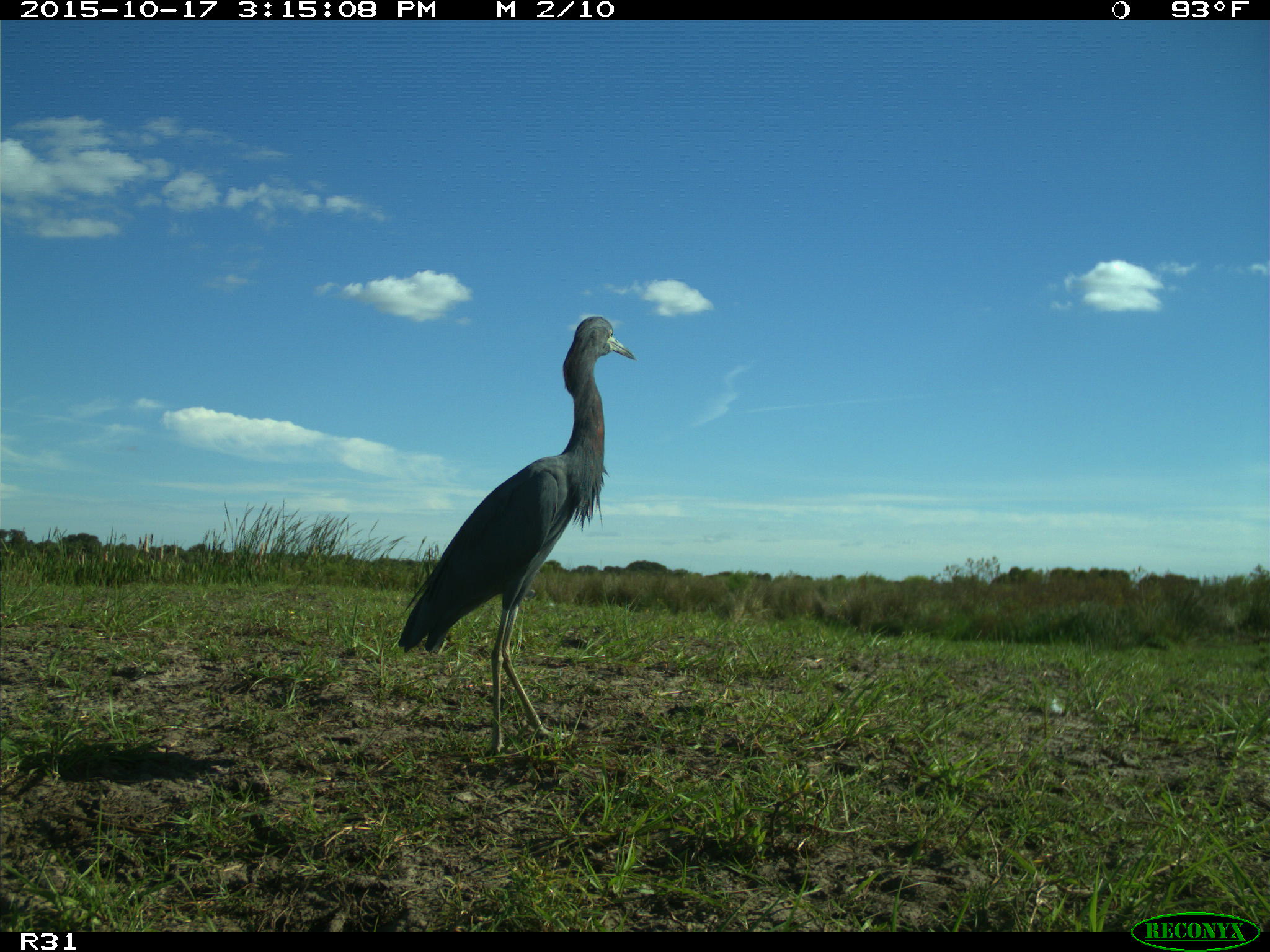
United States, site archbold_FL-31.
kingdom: Animalia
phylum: Chordata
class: Aves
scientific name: Aves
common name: birds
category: unidentified bird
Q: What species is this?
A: Unidentified bird (birds) (Aves).